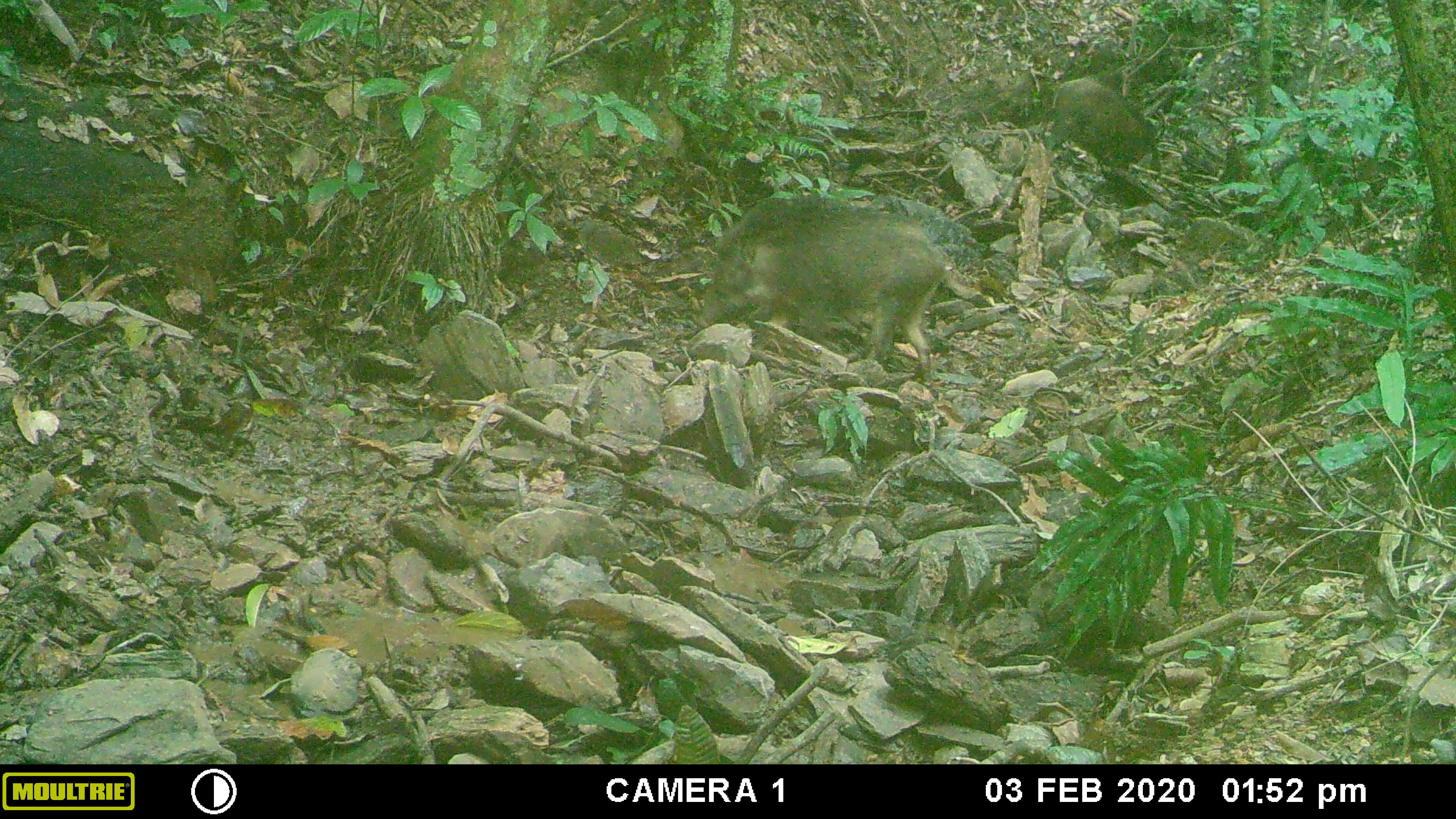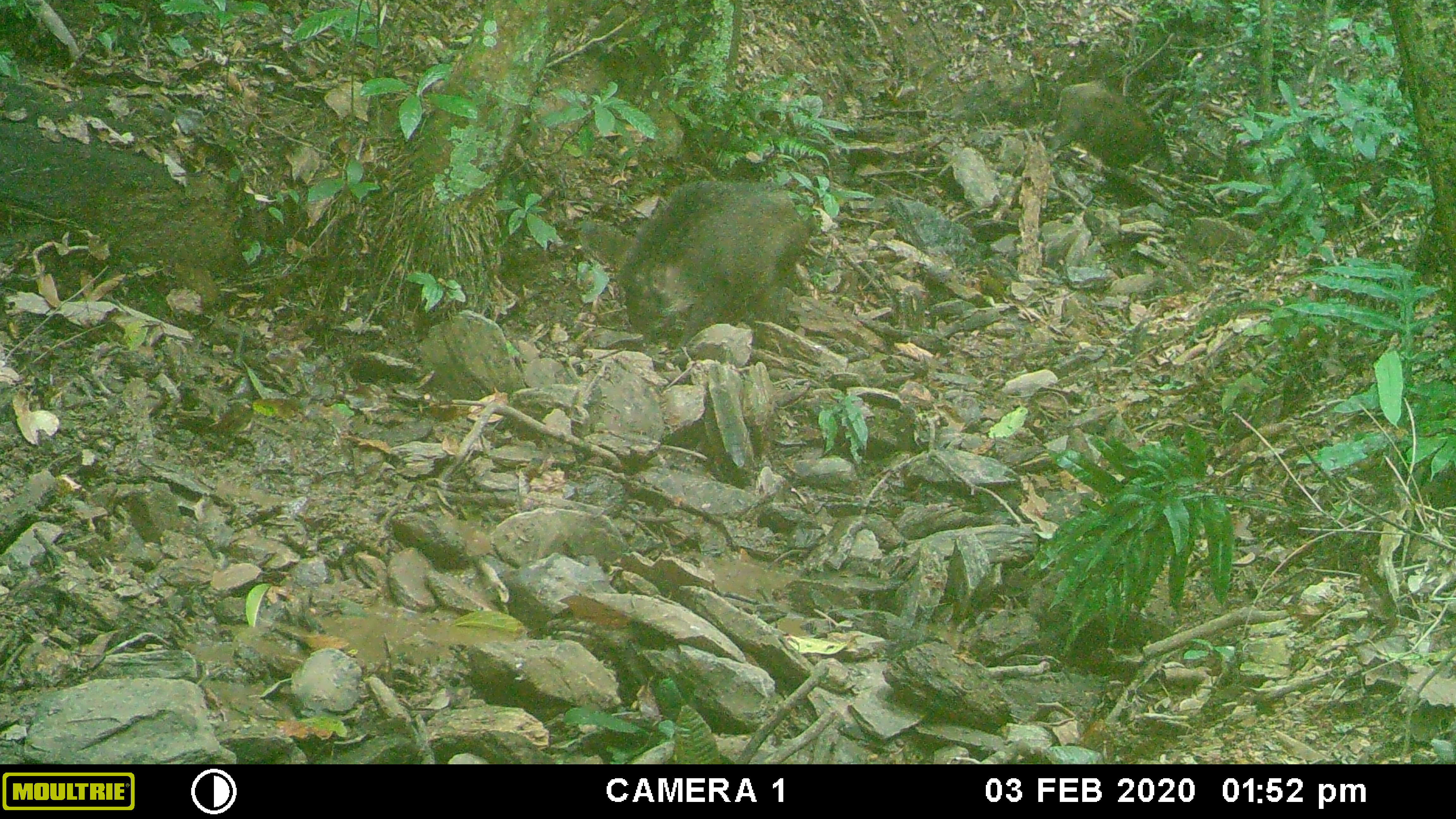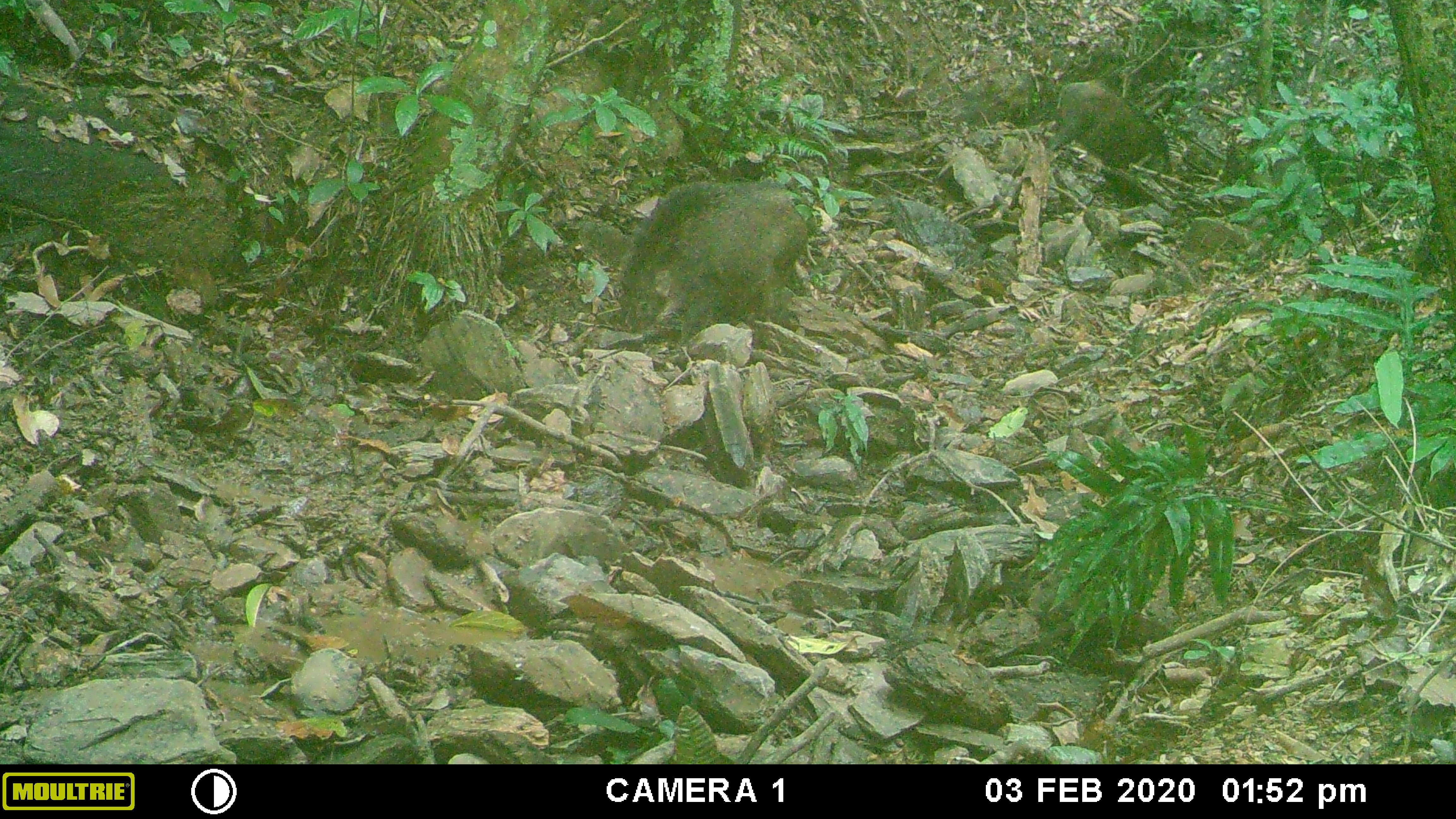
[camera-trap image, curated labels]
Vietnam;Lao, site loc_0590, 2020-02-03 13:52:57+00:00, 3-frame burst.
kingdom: Animalia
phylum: Chordata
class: Mammalia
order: Artiodactyla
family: Suidae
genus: Sus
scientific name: Sus scrofa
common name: eurasian wild pig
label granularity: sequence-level